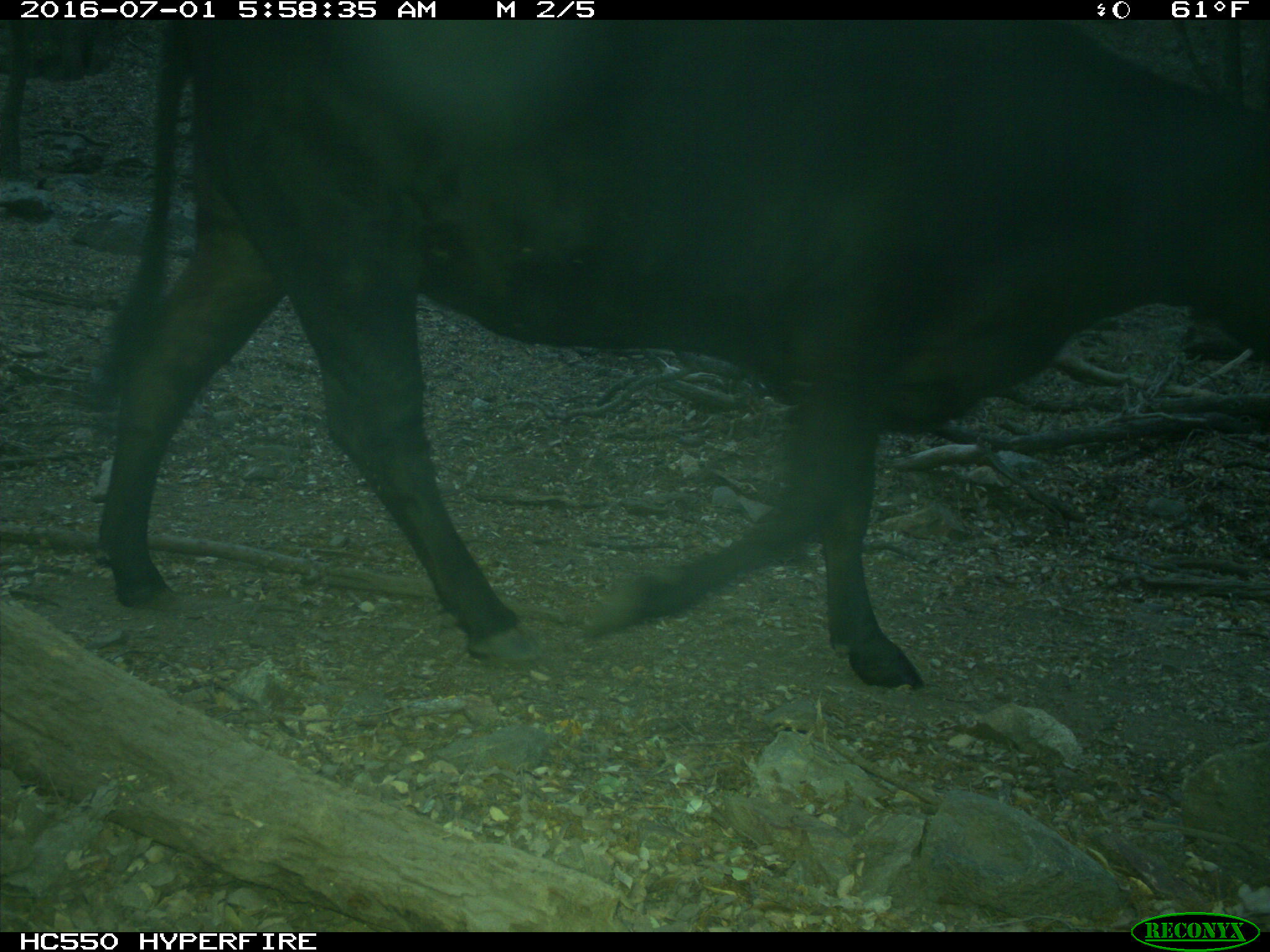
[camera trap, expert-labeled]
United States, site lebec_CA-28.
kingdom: Animalia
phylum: Chordata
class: Mammalia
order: Artiodactyla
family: Bovidae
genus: Bos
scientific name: Bos taurus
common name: domestic cow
Bos taurus (domestic cow).